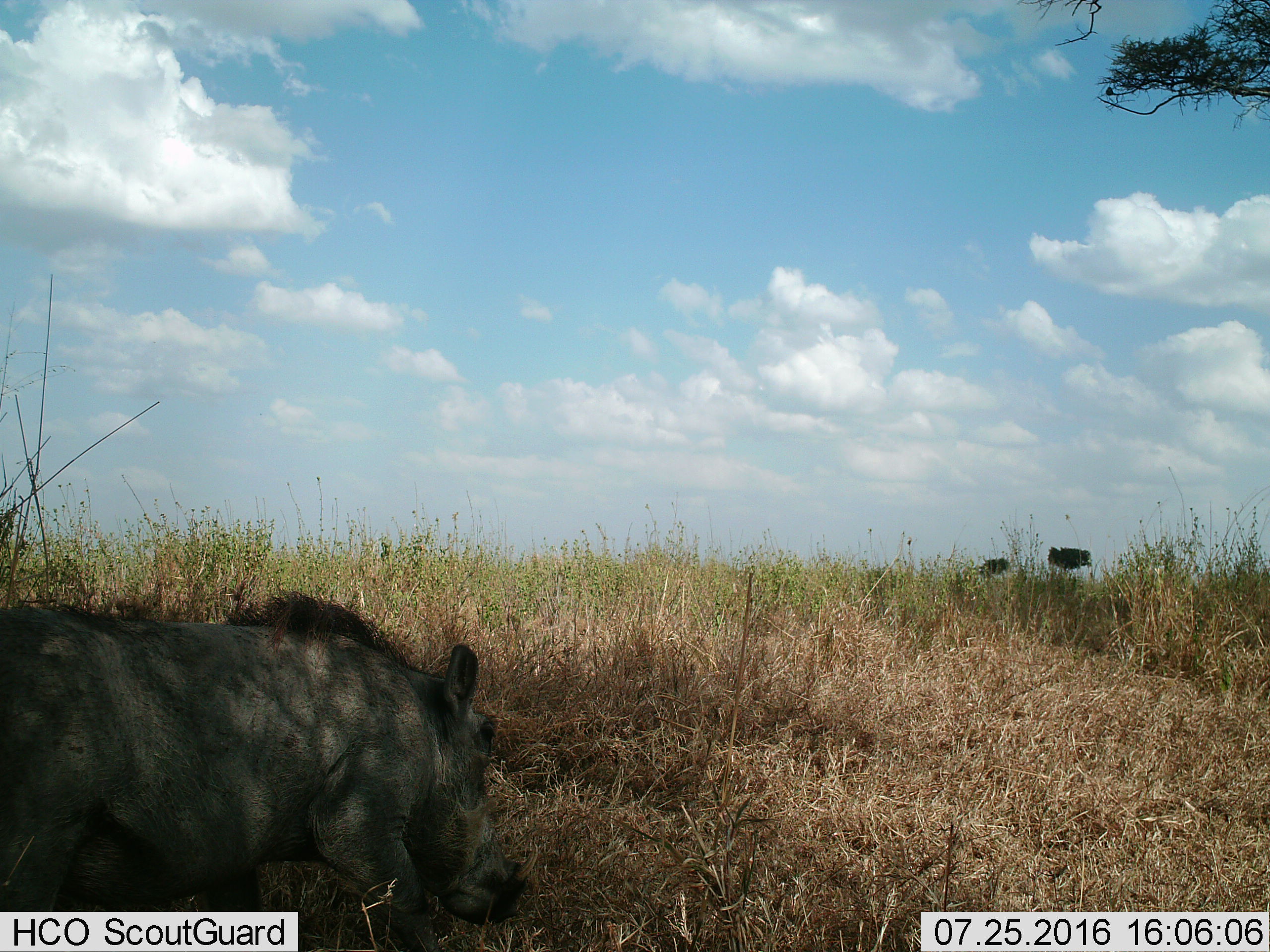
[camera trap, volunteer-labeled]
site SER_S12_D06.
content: unidentified animal